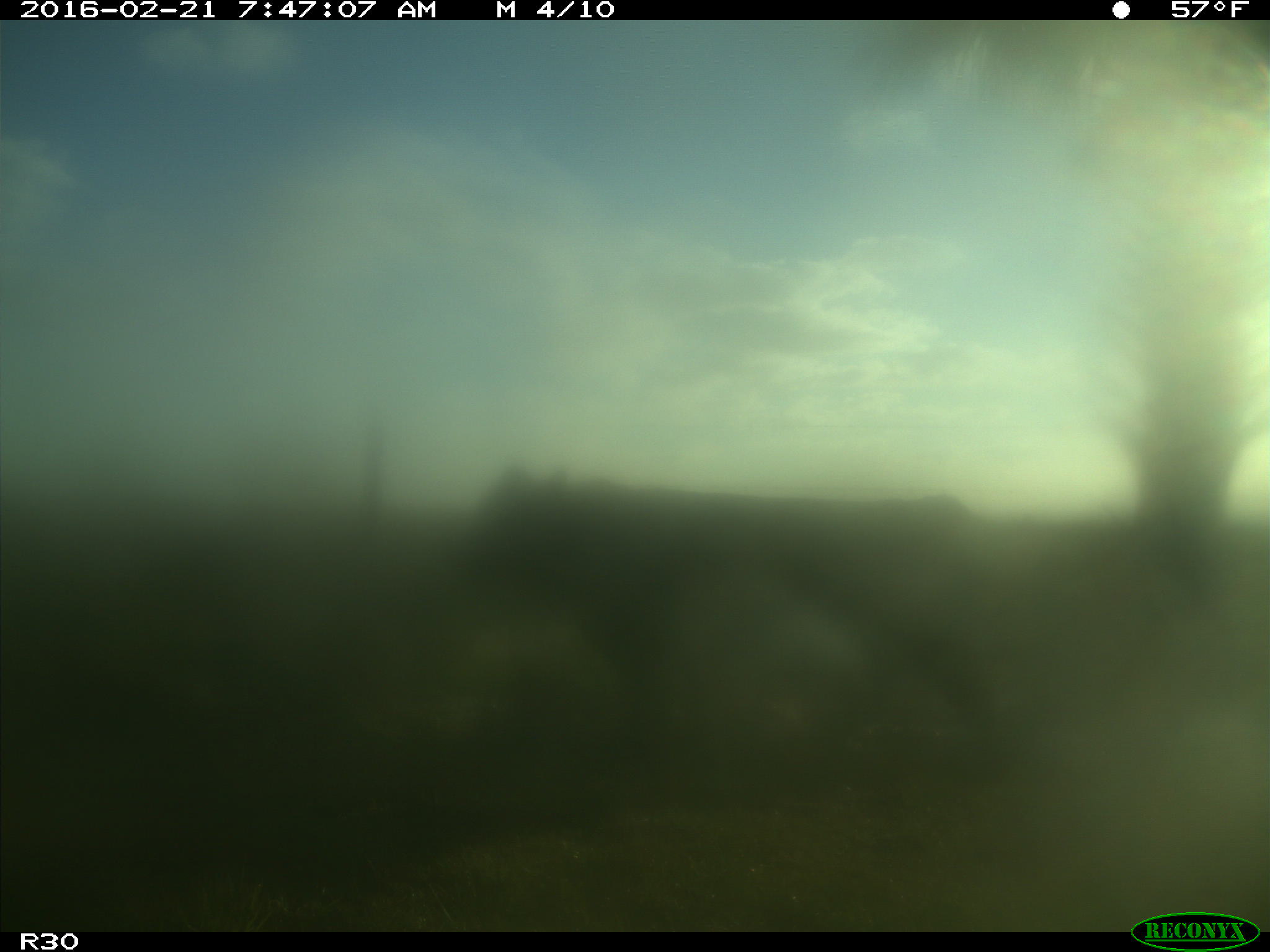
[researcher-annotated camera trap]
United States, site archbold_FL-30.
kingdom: Animalia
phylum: Chordata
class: Mammalia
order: Artiodactyla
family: Bovidae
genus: Bos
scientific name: Bos taurus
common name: domestic cow